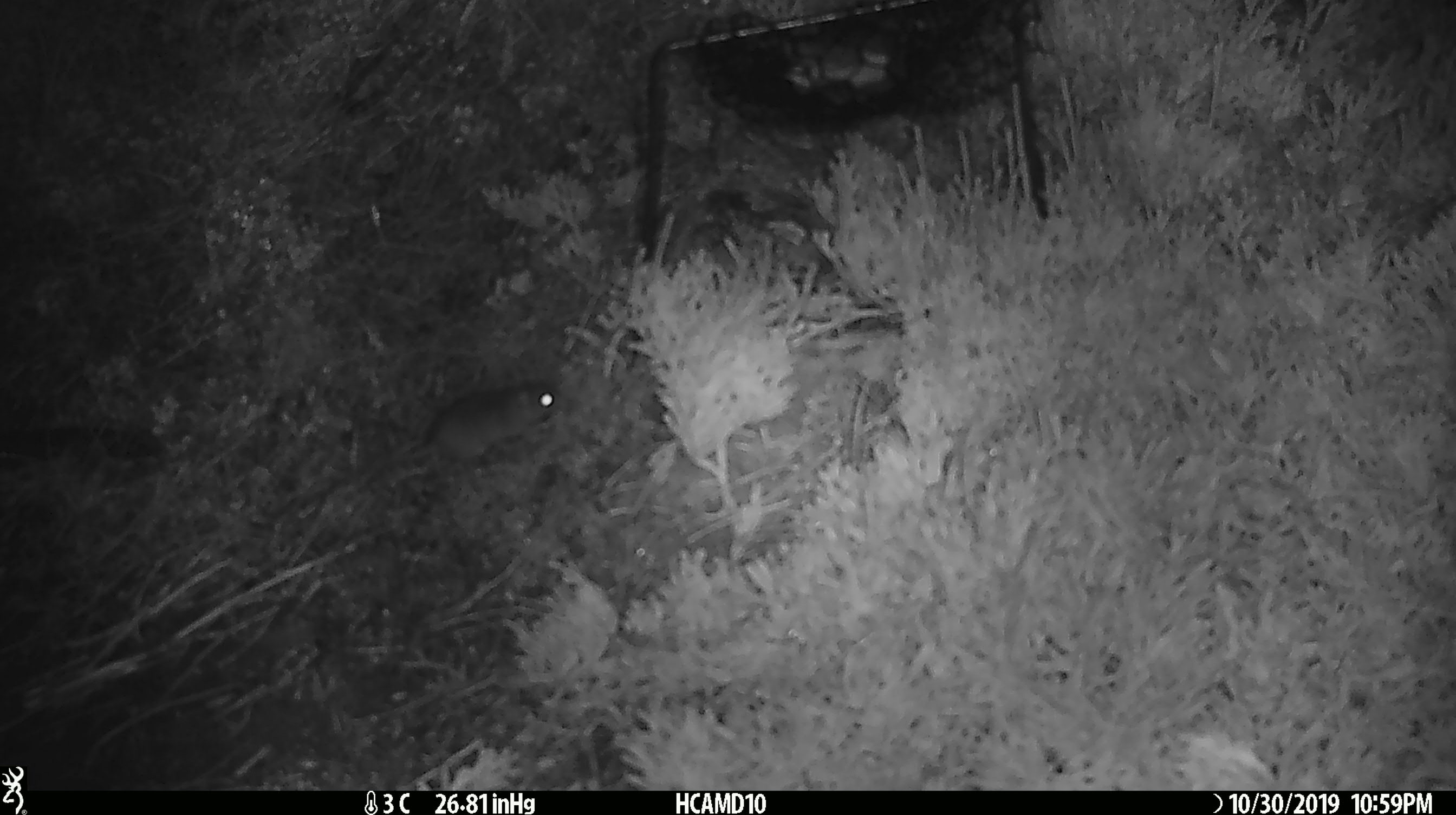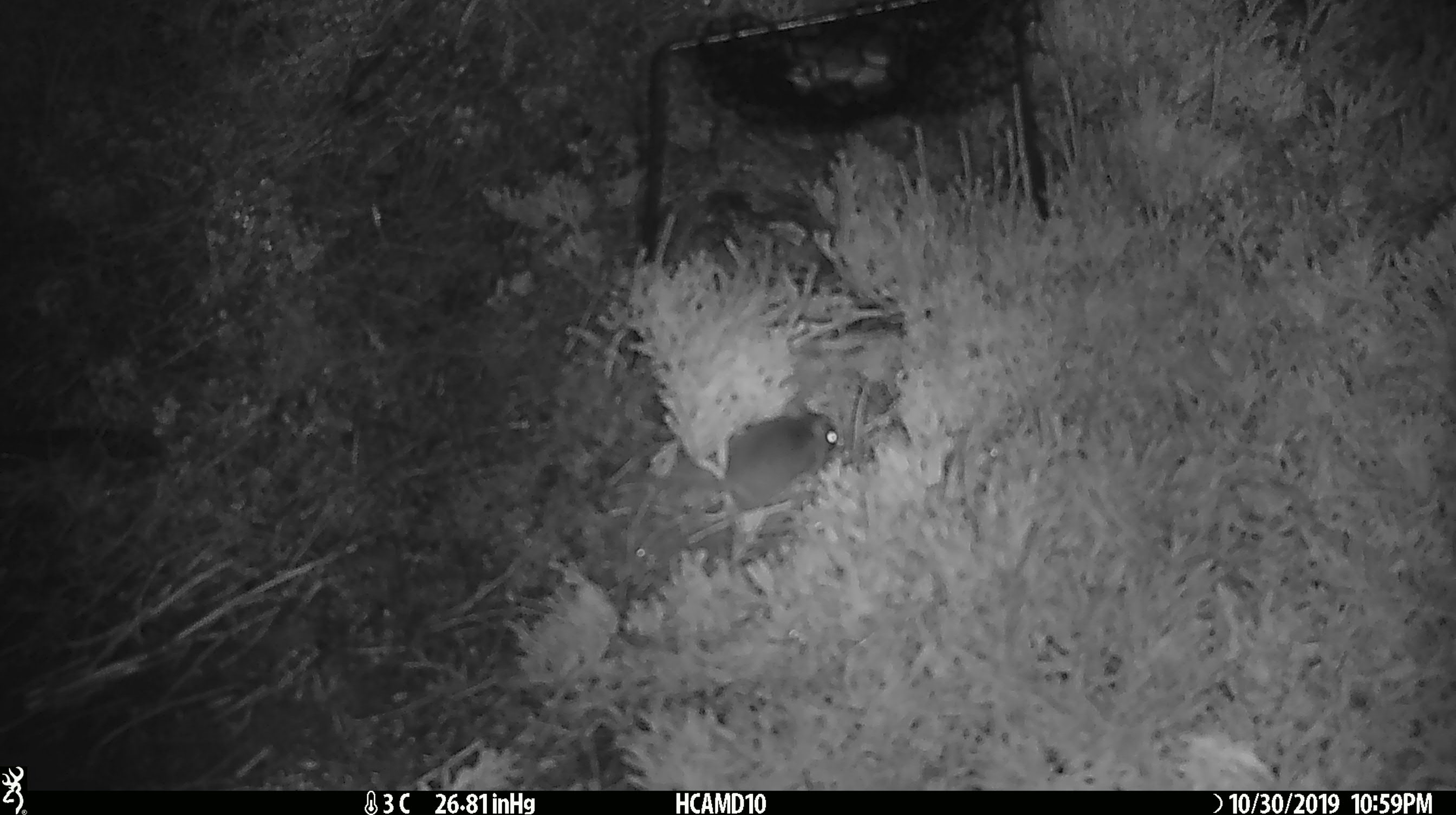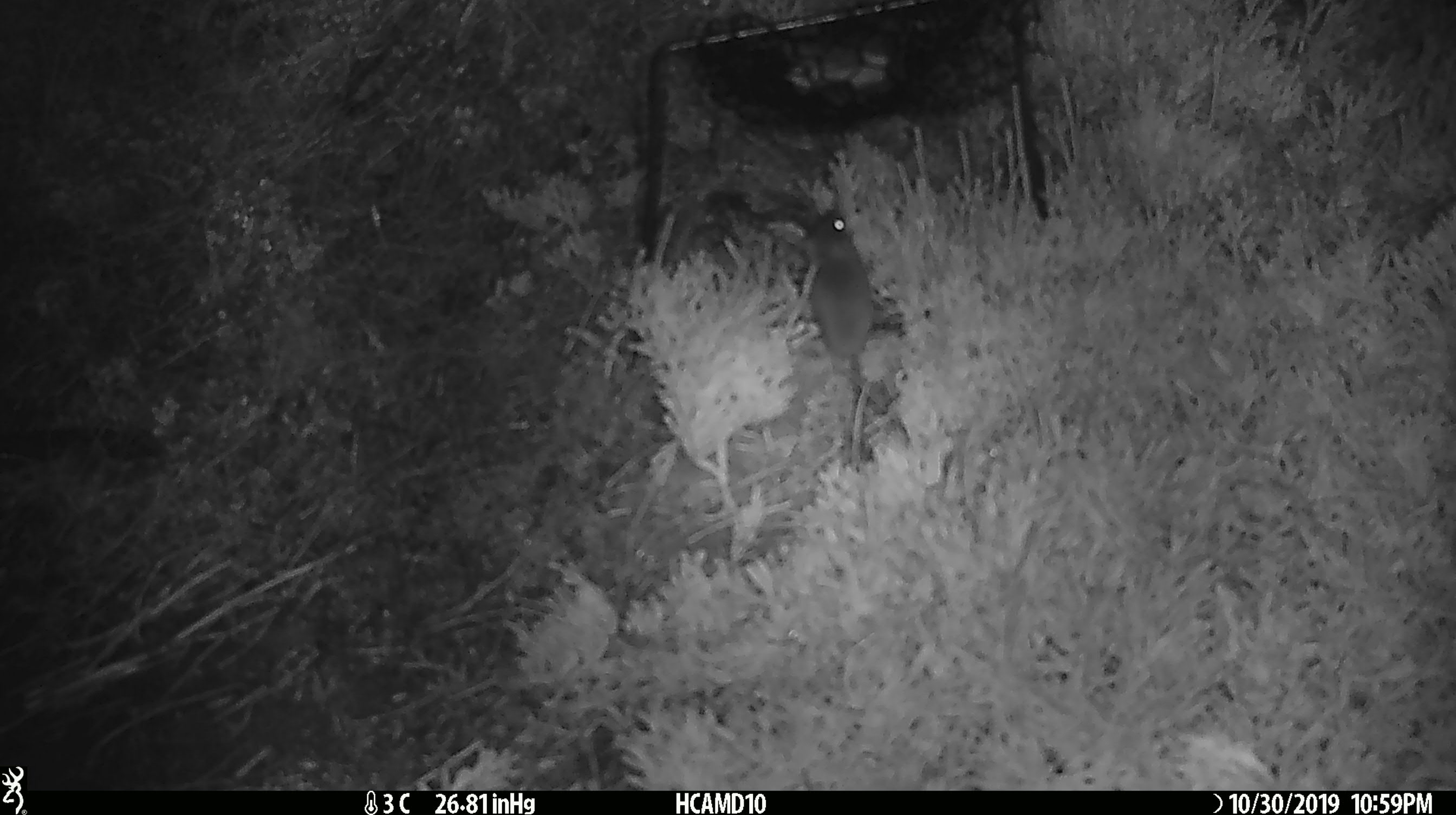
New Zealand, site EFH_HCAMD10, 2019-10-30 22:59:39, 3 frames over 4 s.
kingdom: Animalia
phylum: Chordata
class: Mammalia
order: Rodentia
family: Muridae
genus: Mus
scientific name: Mus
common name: mouse